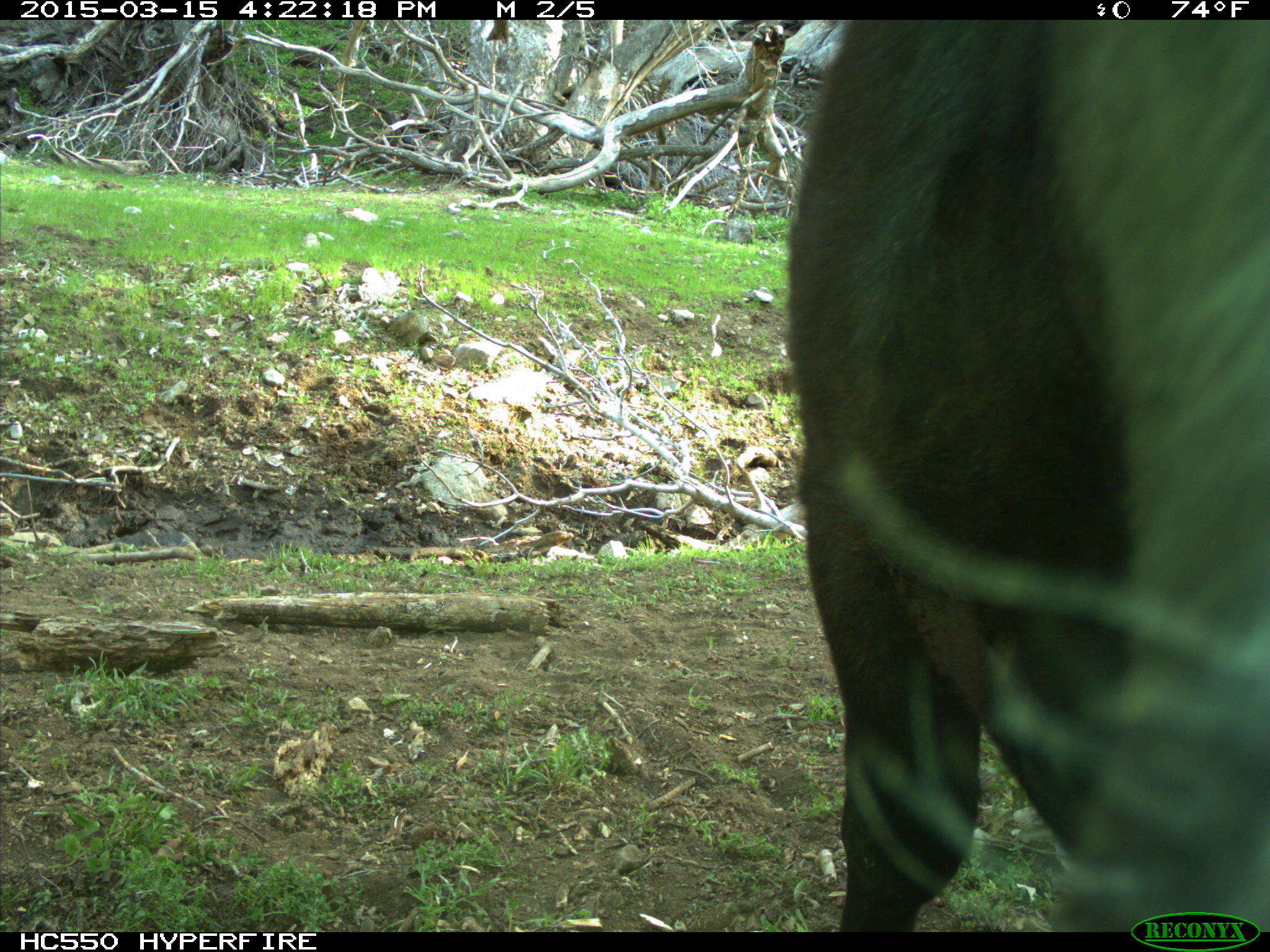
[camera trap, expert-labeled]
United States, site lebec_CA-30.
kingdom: Animalia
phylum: Chordata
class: Mammalia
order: Artiodactyla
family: Bovidae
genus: Bos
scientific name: Bos taurus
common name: domestic cow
Bos taurus (domestic cow).